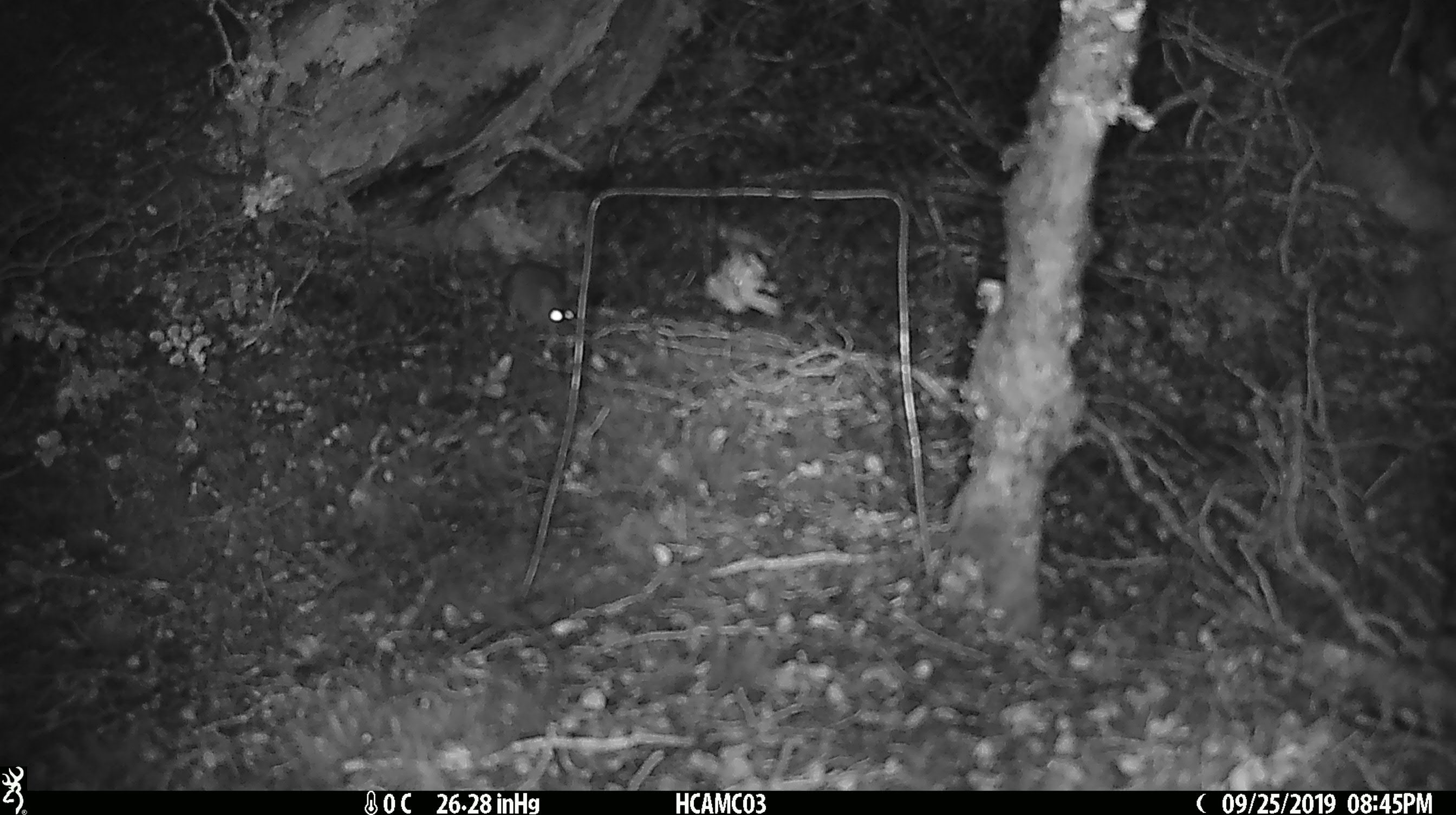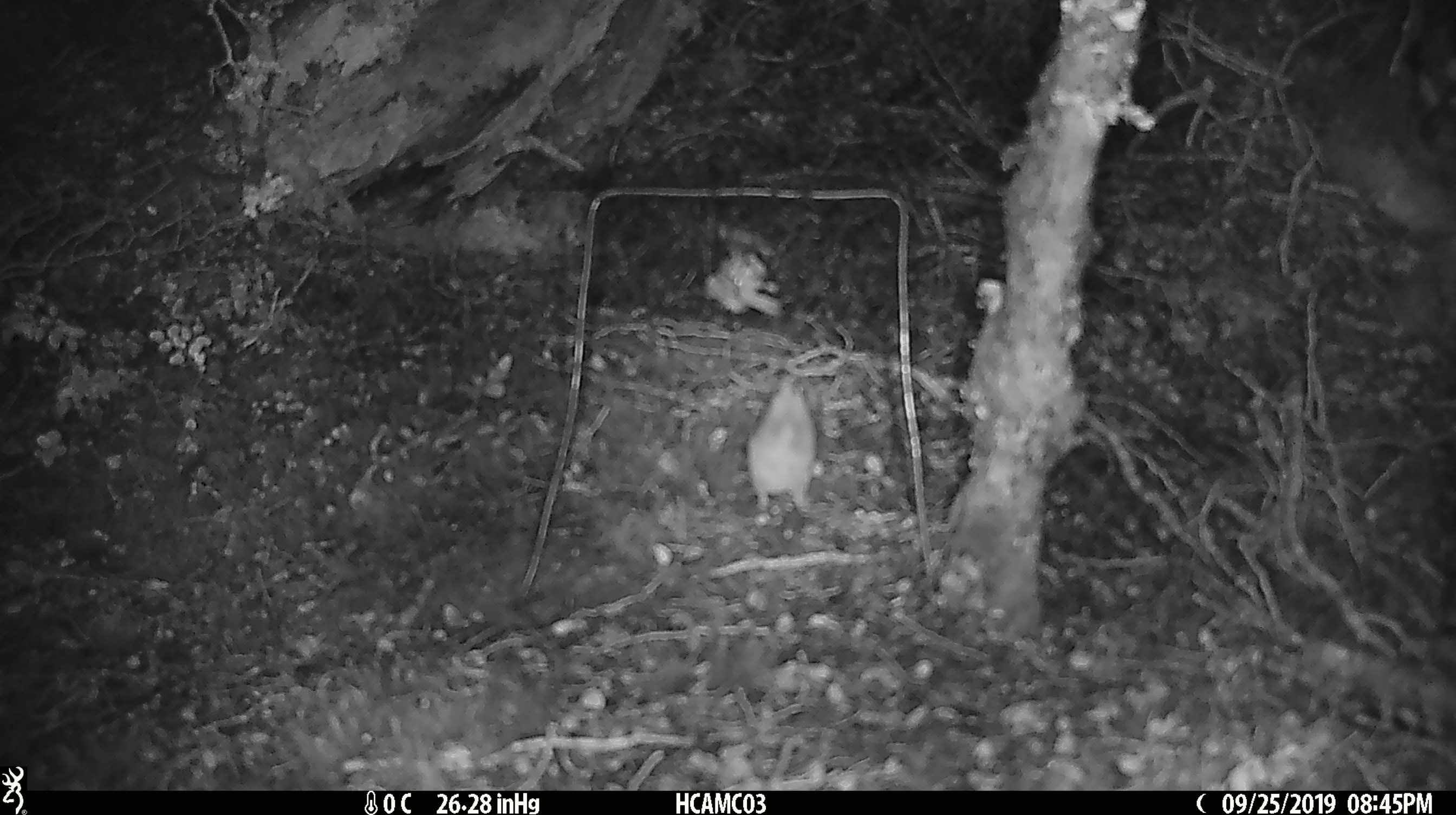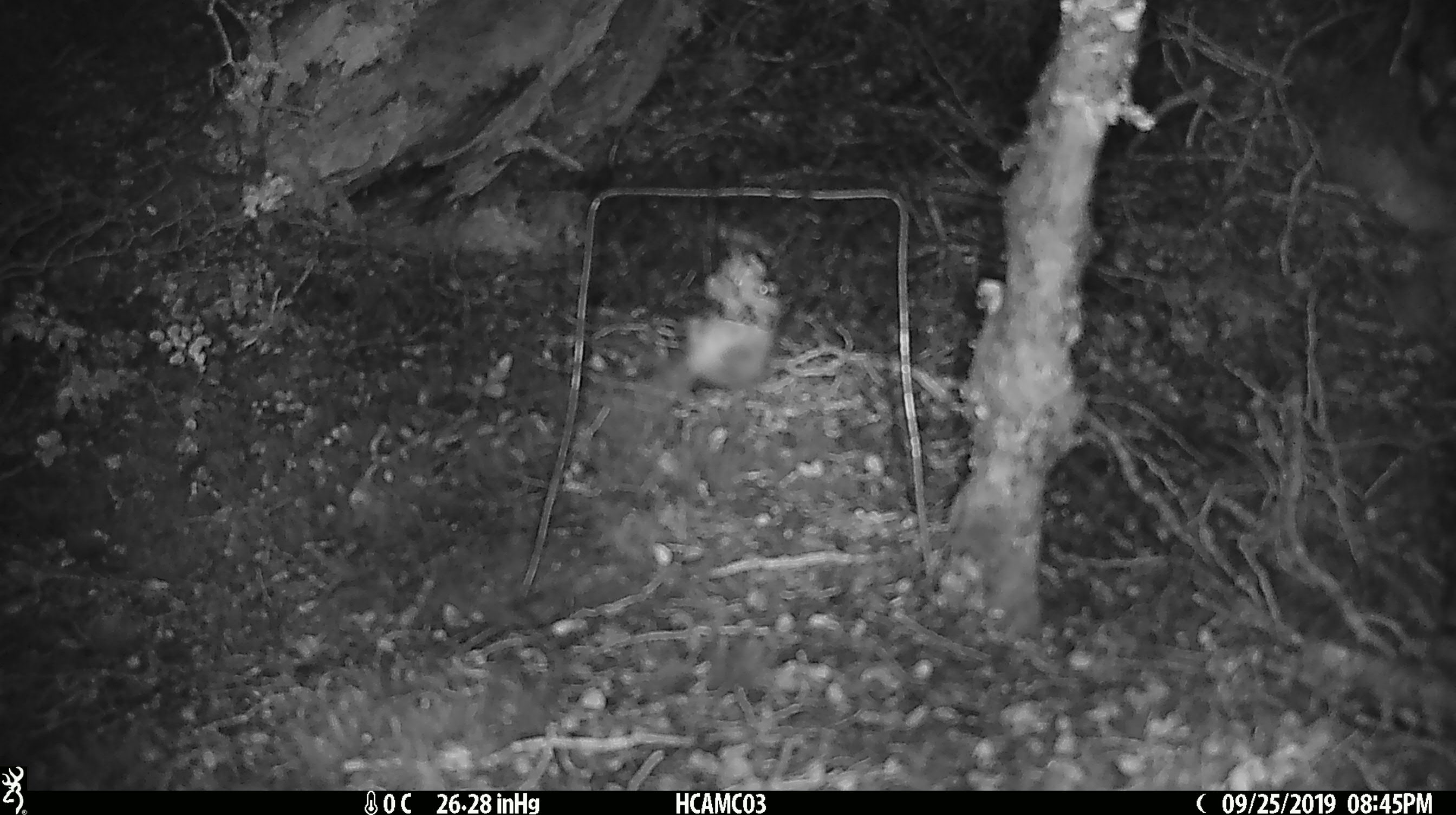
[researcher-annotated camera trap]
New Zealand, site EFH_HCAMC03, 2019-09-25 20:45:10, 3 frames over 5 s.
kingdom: Animalia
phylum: Chordata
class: Mammalia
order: Rodentia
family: Muridae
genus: Mus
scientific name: Mus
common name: mouse